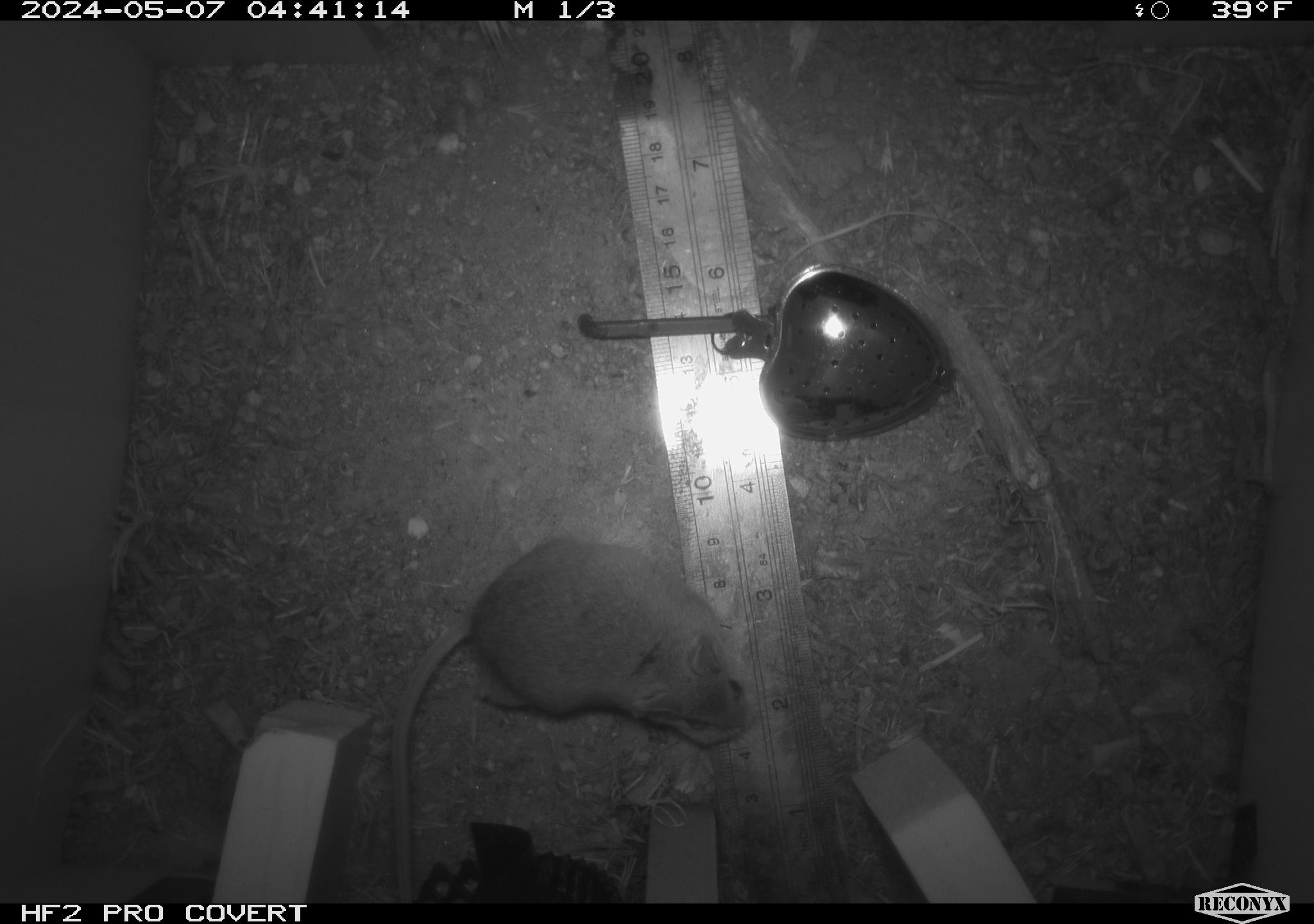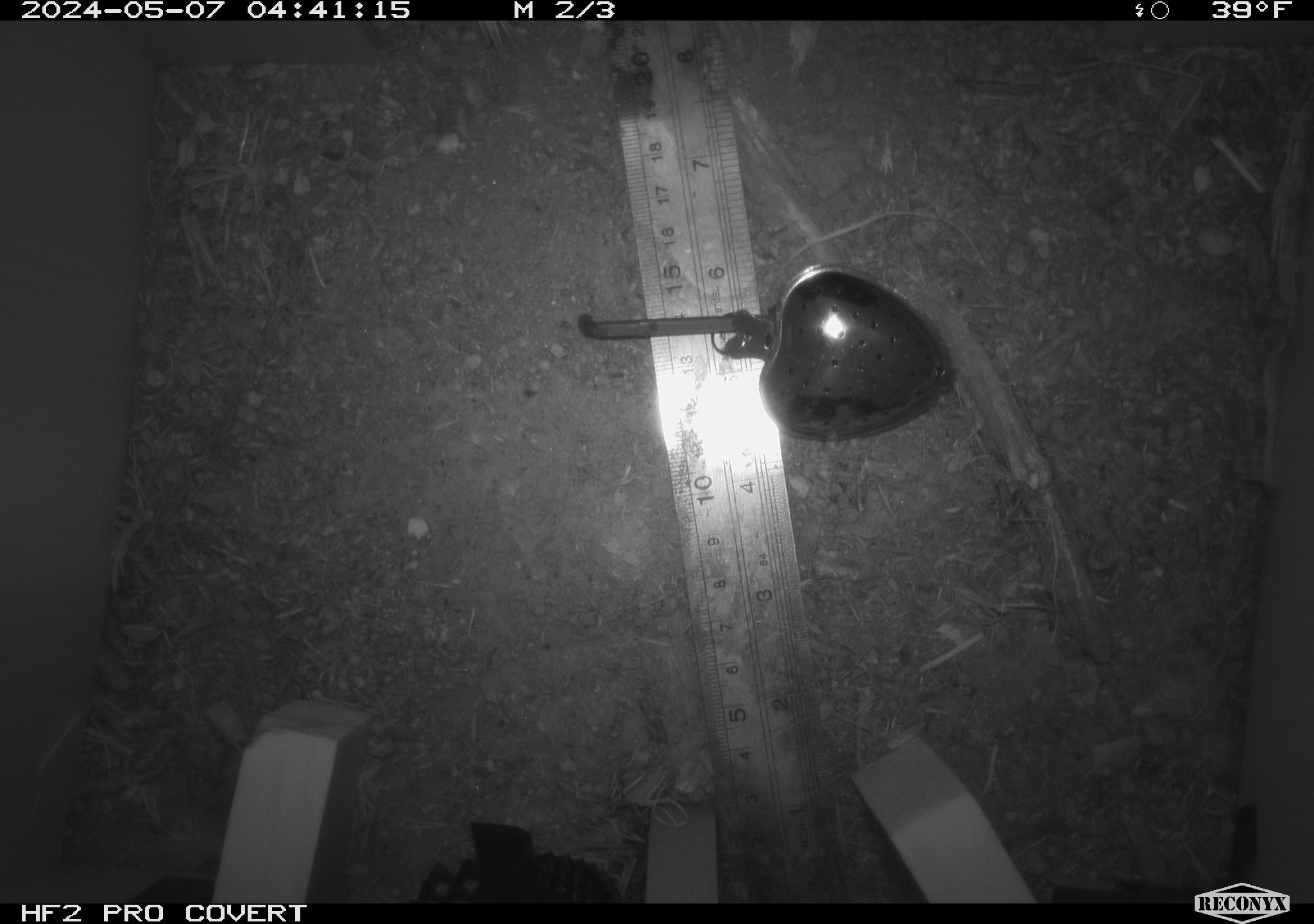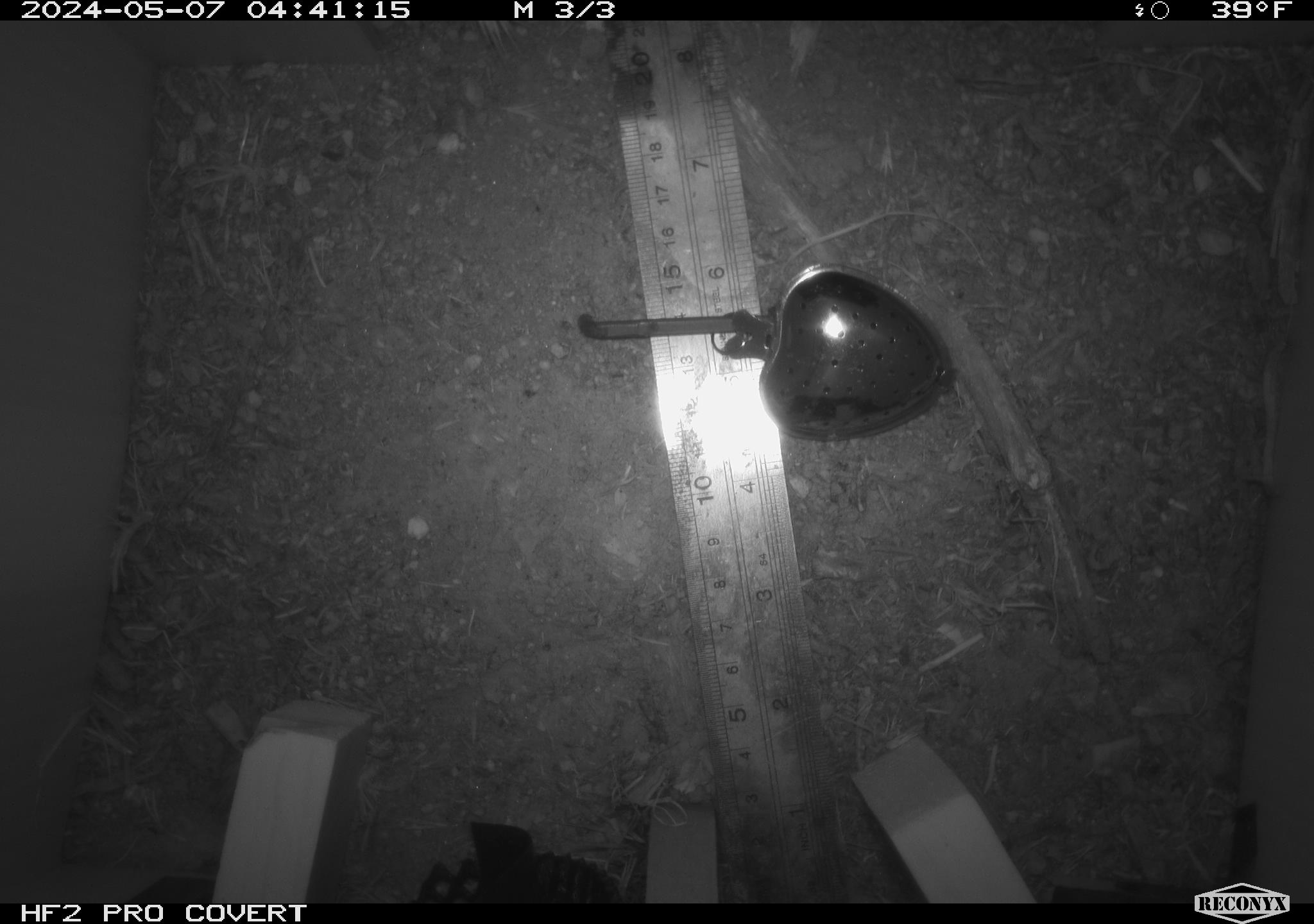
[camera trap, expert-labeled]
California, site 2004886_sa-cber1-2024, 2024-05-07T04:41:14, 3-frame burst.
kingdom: Animalia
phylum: Chordata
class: Mammalia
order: Rodentia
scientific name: Rodentia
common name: mouse species